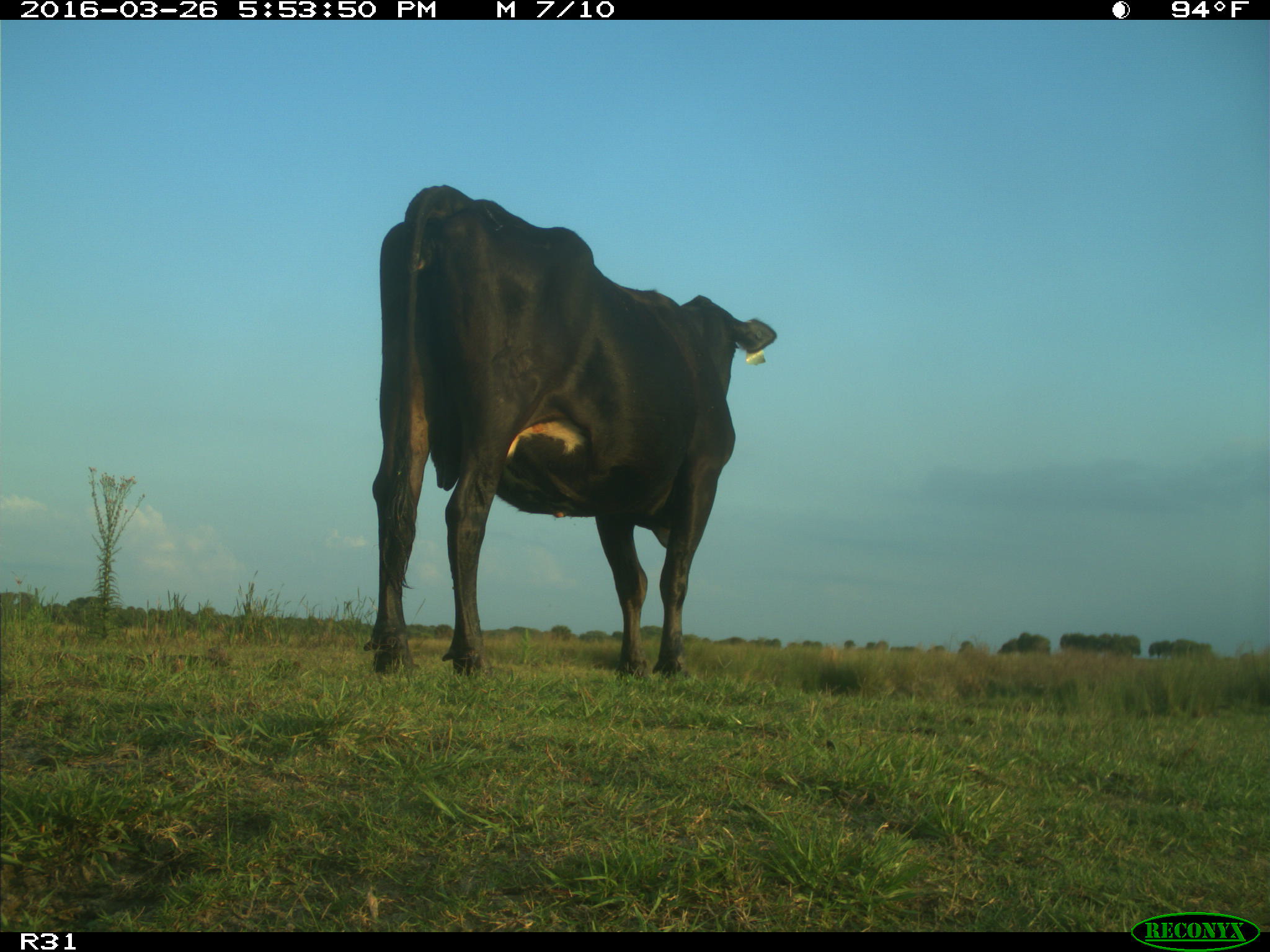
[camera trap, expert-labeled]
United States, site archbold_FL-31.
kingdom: Animalia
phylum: Chordata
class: Mammalia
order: Artiodactyla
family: Bovidae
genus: Bos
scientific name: Bos taurus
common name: domestic cow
Bos taurus (domestic cow).